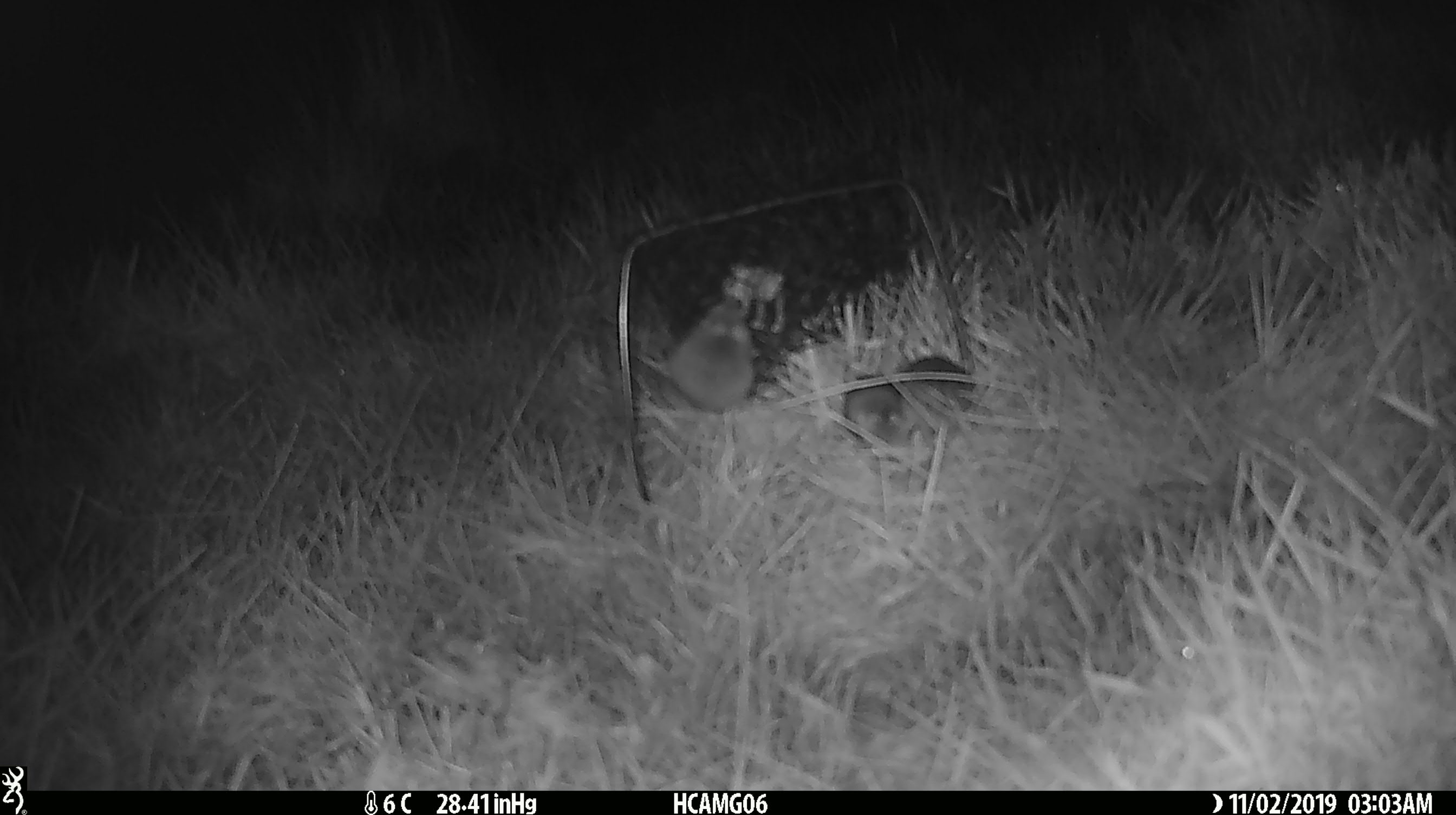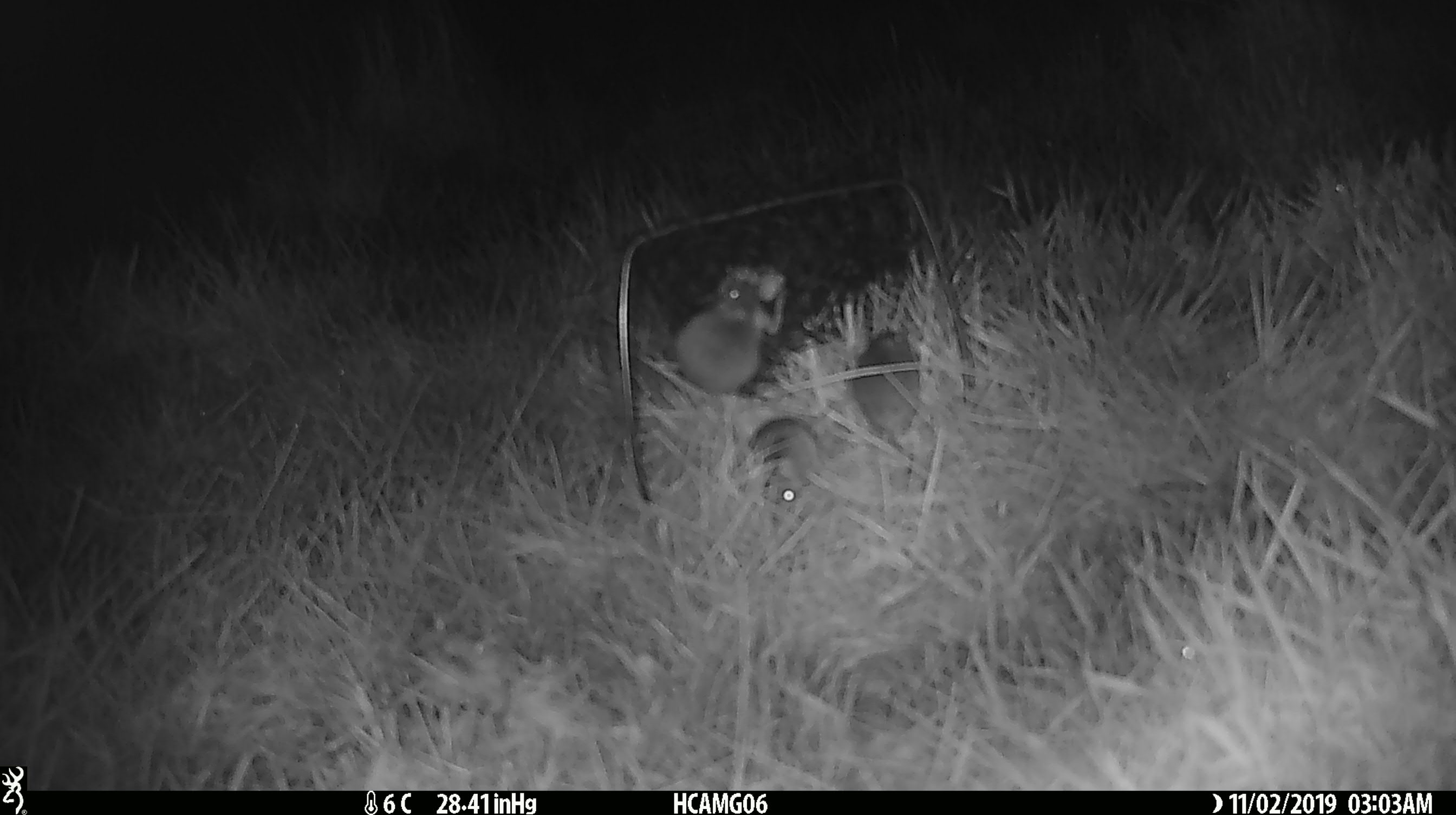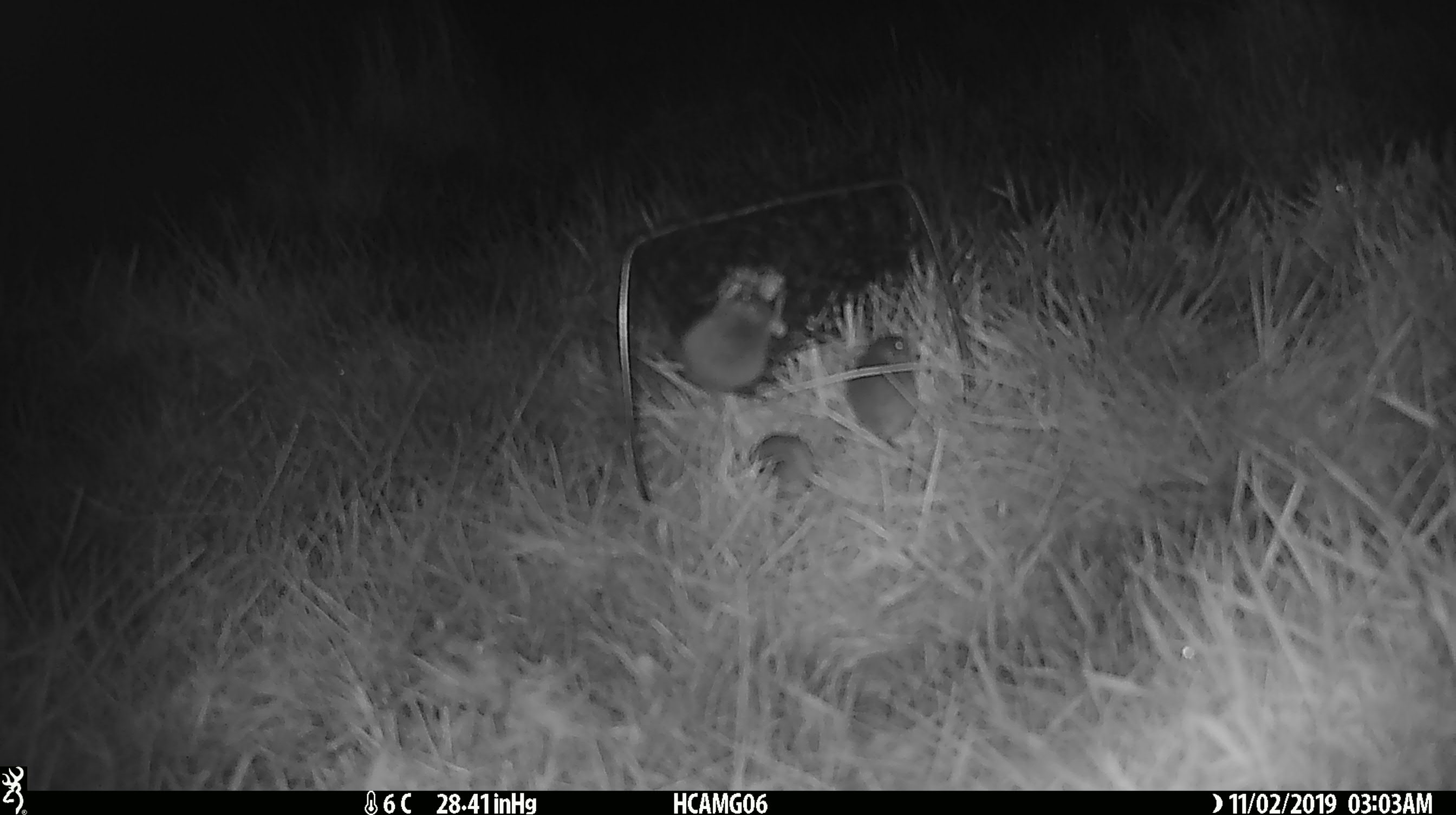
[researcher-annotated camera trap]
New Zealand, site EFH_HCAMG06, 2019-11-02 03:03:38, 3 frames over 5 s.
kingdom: Animalia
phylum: Chordata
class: Mammalia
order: Rodentia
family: Muridae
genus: Mus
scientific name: Mus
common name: mouse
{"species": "mouse (Mus)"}